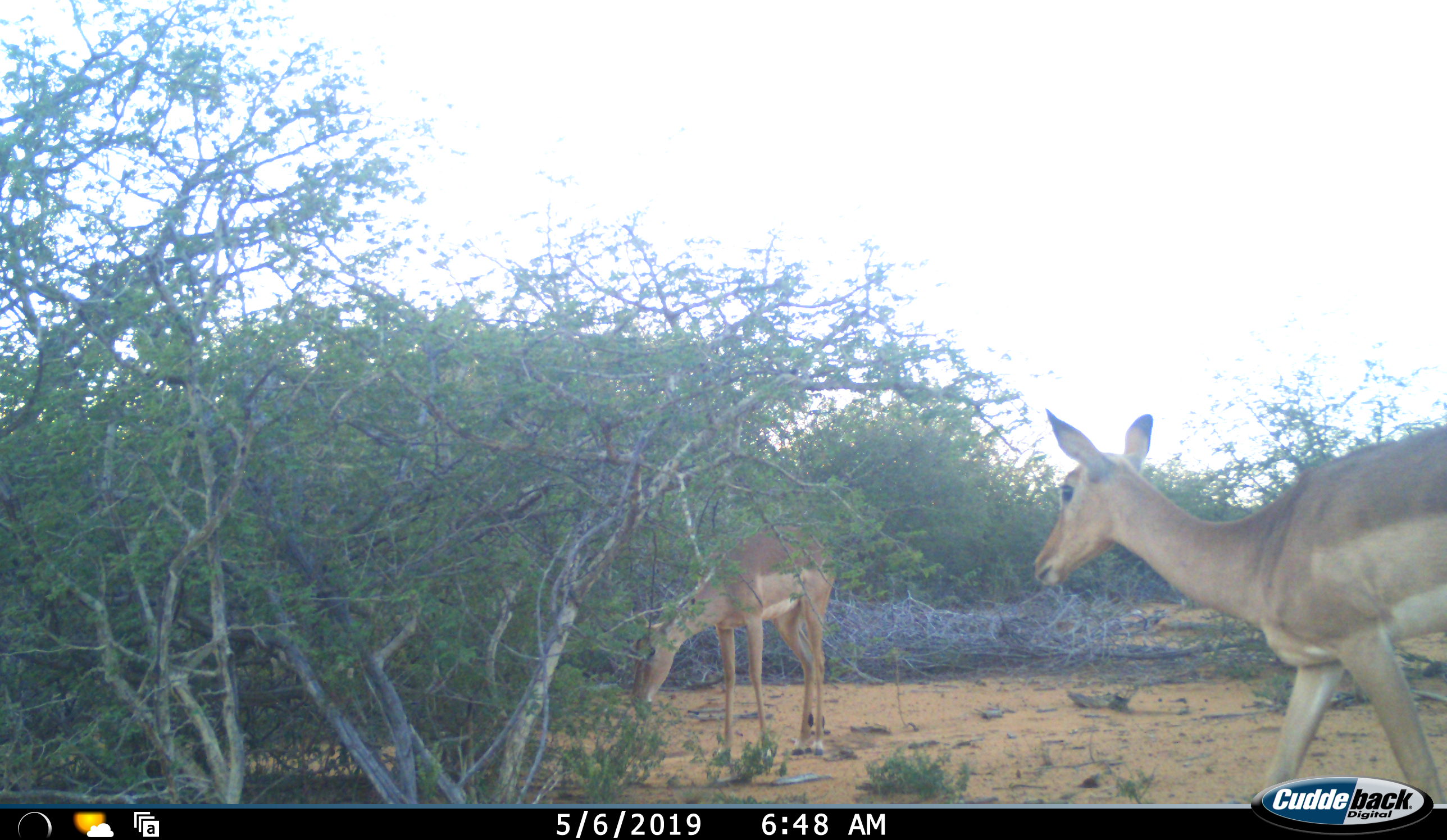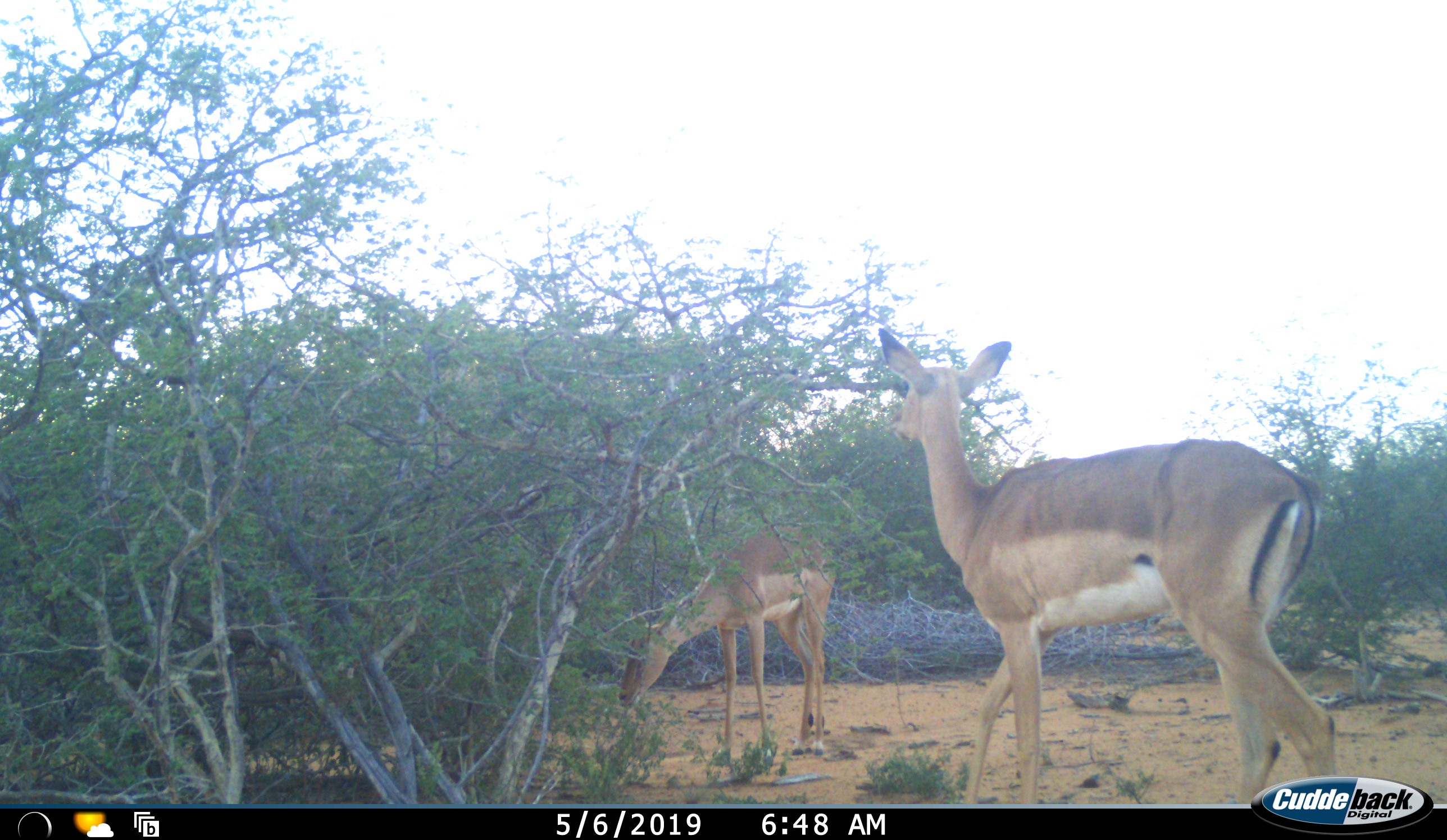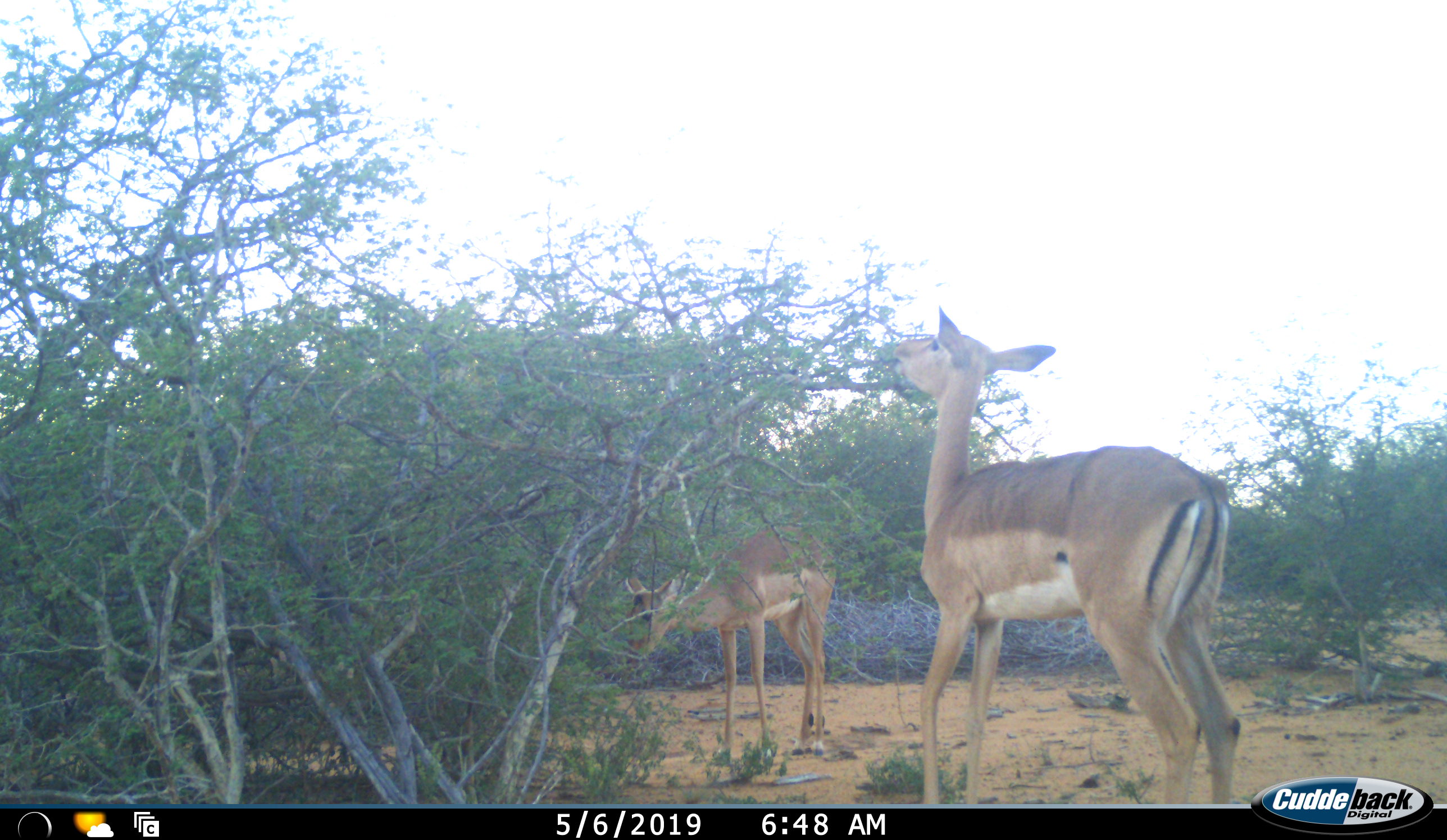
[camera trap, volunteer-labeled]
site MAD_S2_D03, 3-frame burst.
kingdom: Animalia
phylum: Chordata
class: Mammalia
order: Artiodactyla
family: Bovidae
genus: Aepyceros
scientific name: Aepyceros melampus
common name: impala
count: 2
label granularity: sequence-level